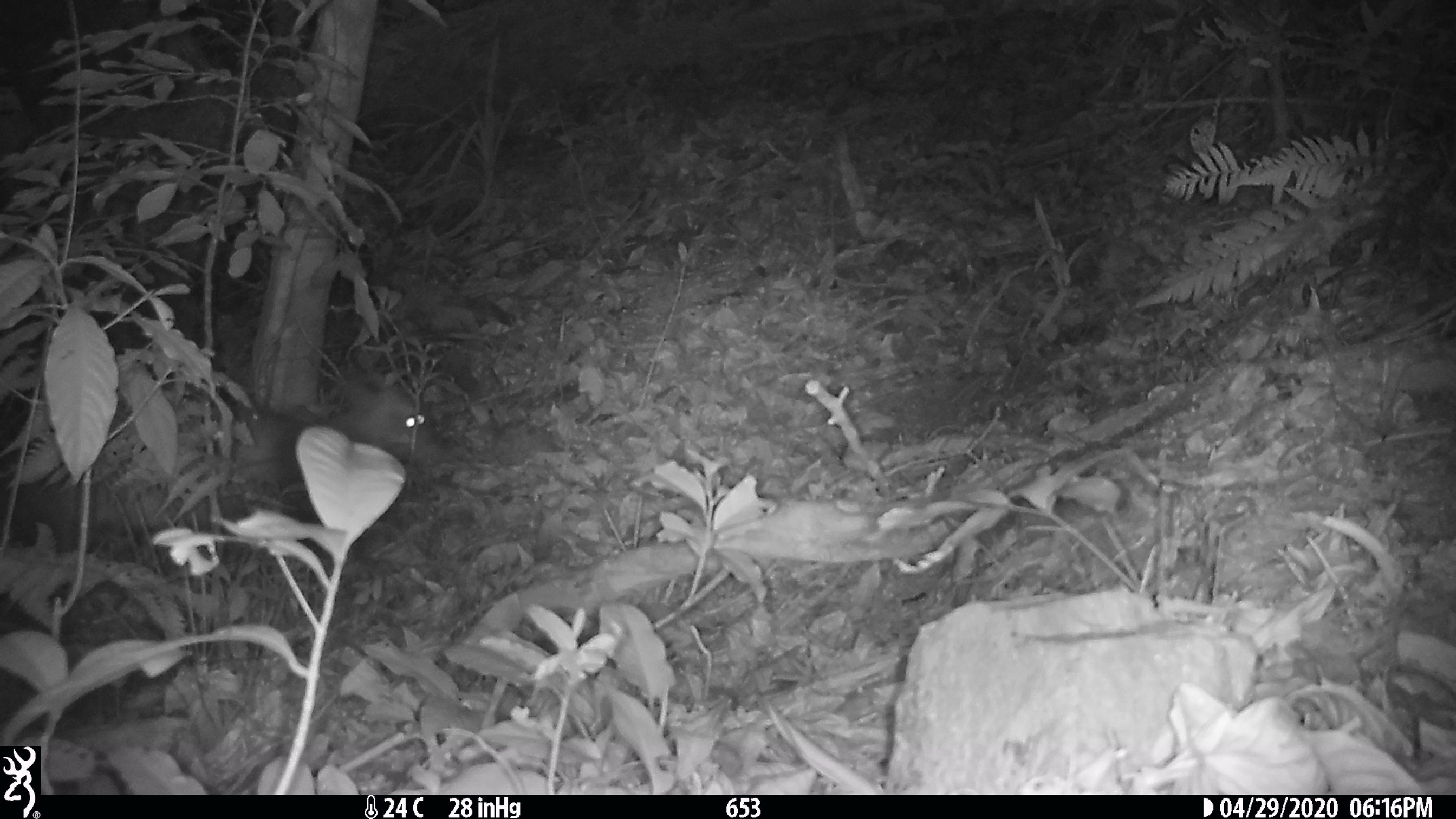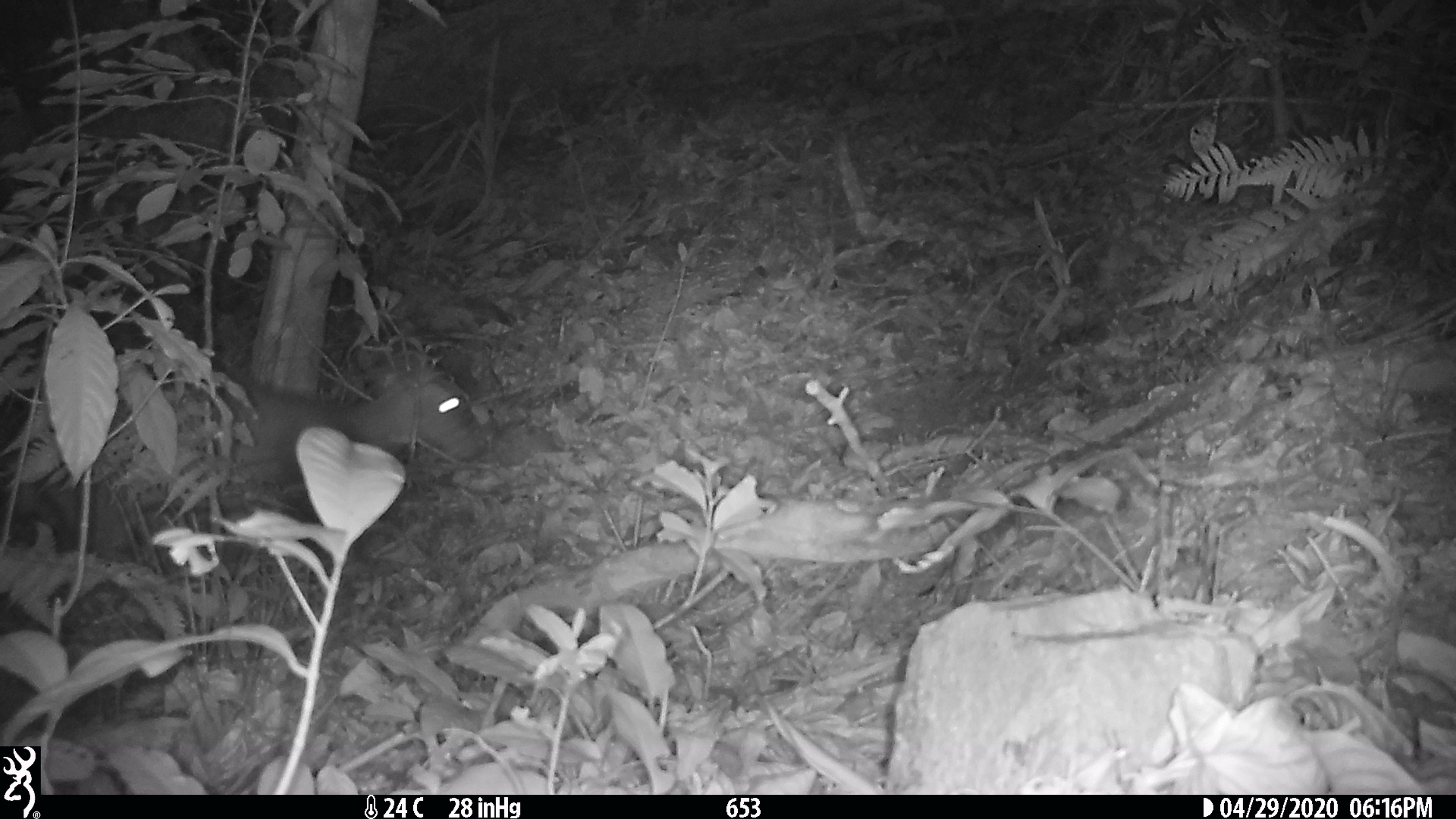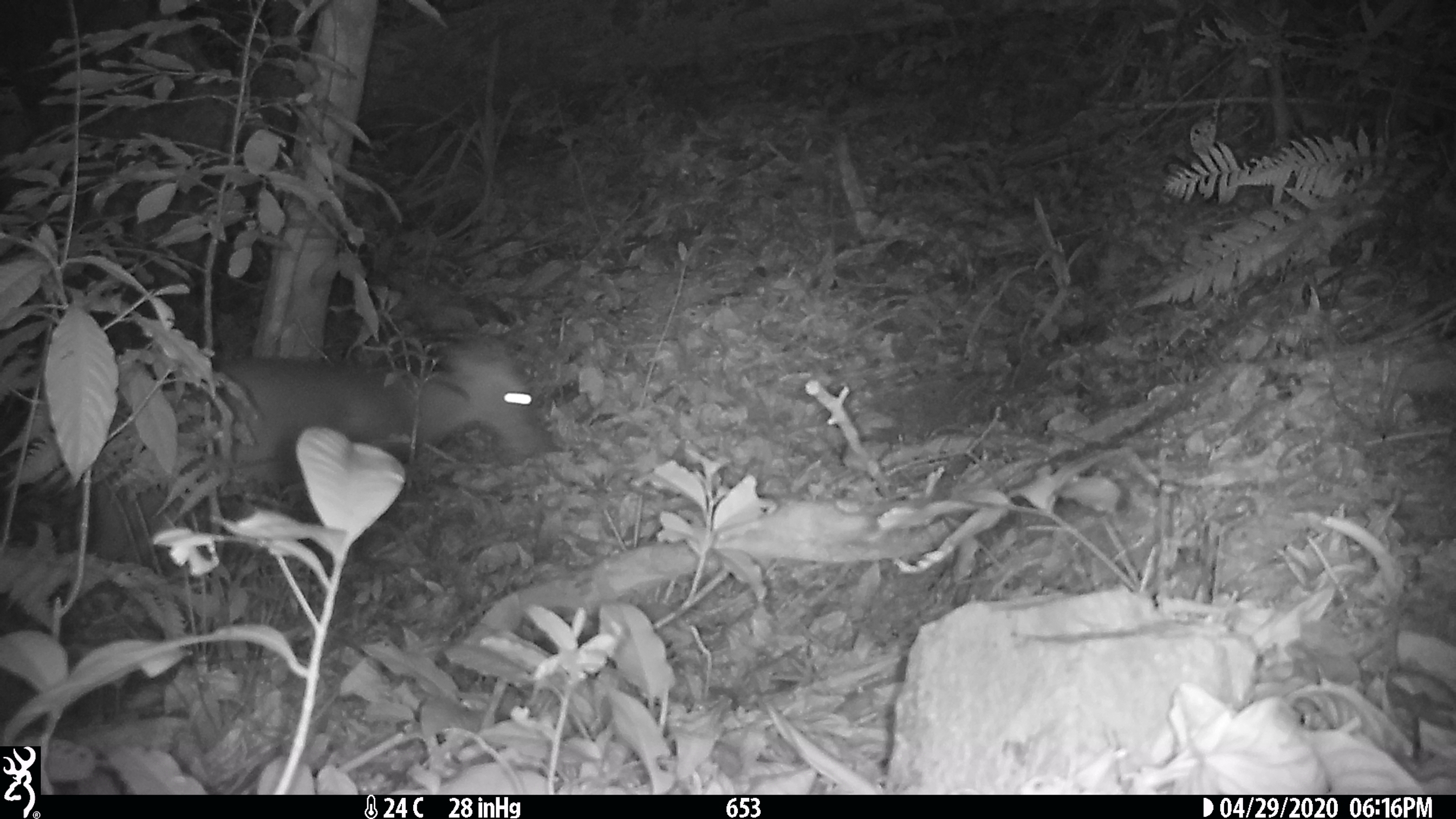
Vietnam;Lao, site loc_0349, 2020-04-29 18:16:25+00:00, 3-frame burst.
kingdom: Animalia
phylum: Chordata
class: Mammalia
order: Artiodactyla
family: Cervidae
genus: Muntiacus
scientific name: Muntiacus rooseveltorum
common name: roosevelt's muntjac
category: roosevelts muntjac group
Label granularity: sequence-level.